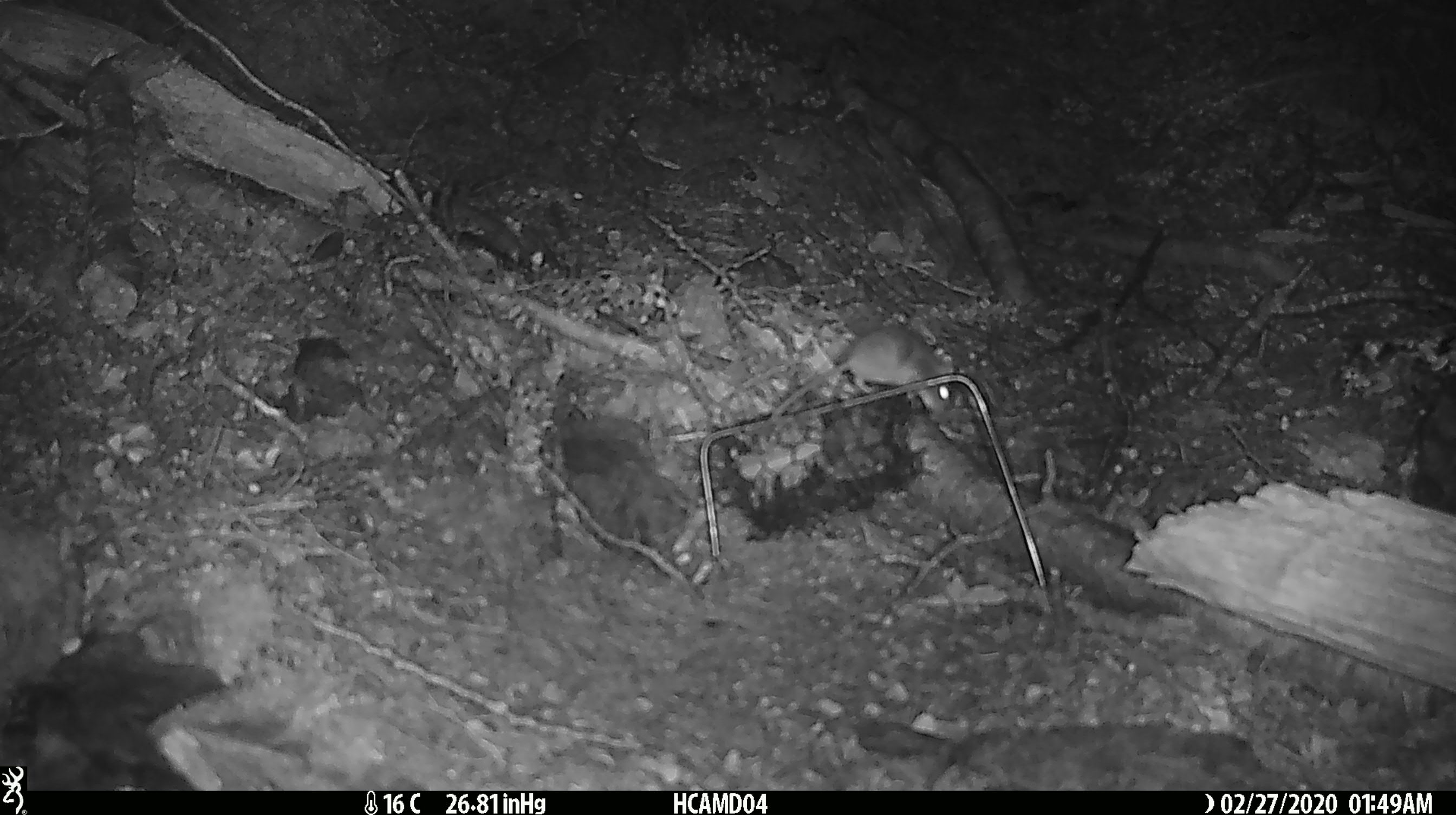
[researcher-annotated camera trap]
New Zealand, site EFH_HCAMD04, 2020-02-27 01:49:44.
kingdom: Animalia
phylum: Chordata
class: Mammalia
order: Rodentia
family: Muridae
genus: Mus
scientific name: Mus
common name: mouse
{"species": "mouse (Mus)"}